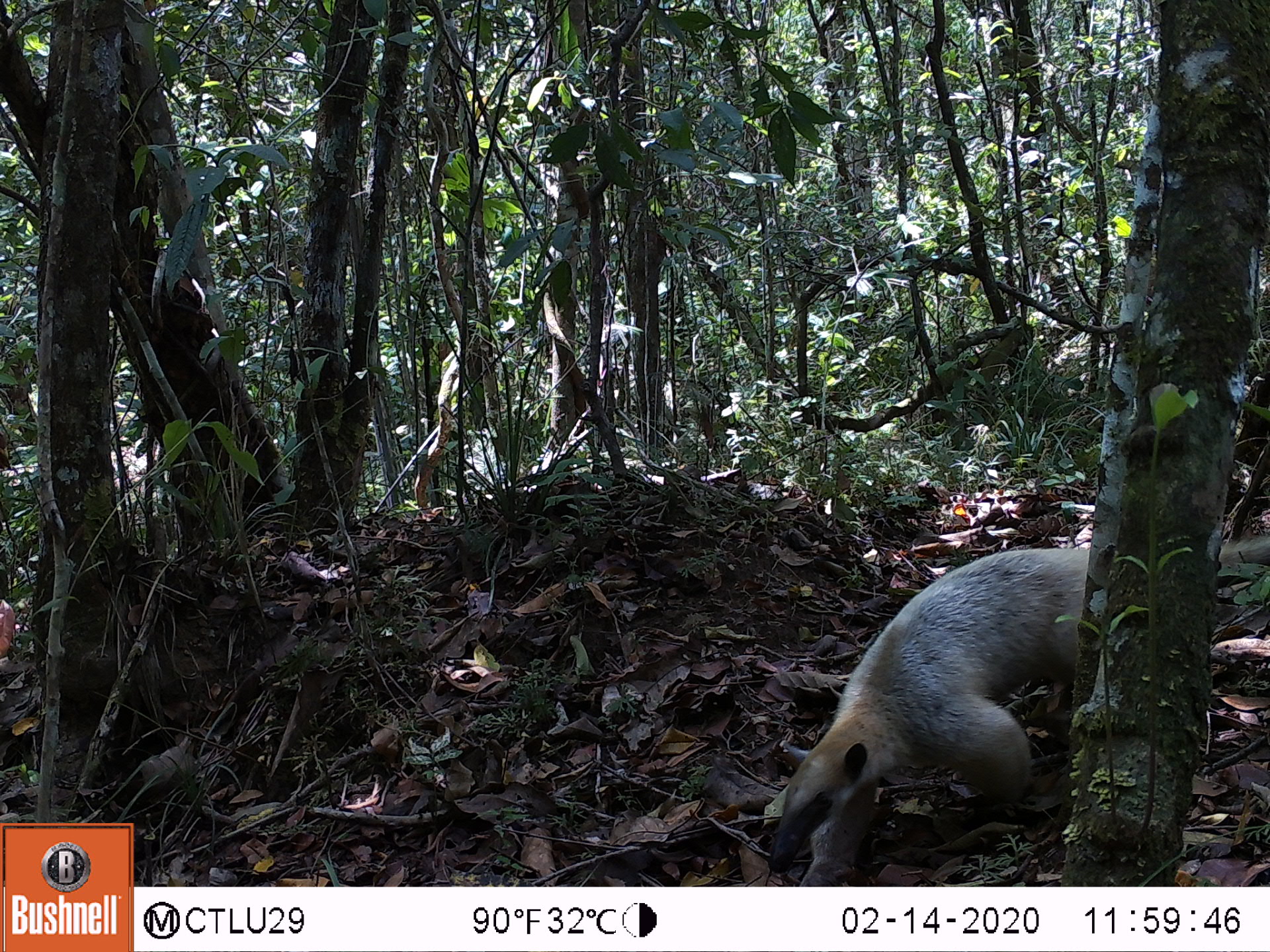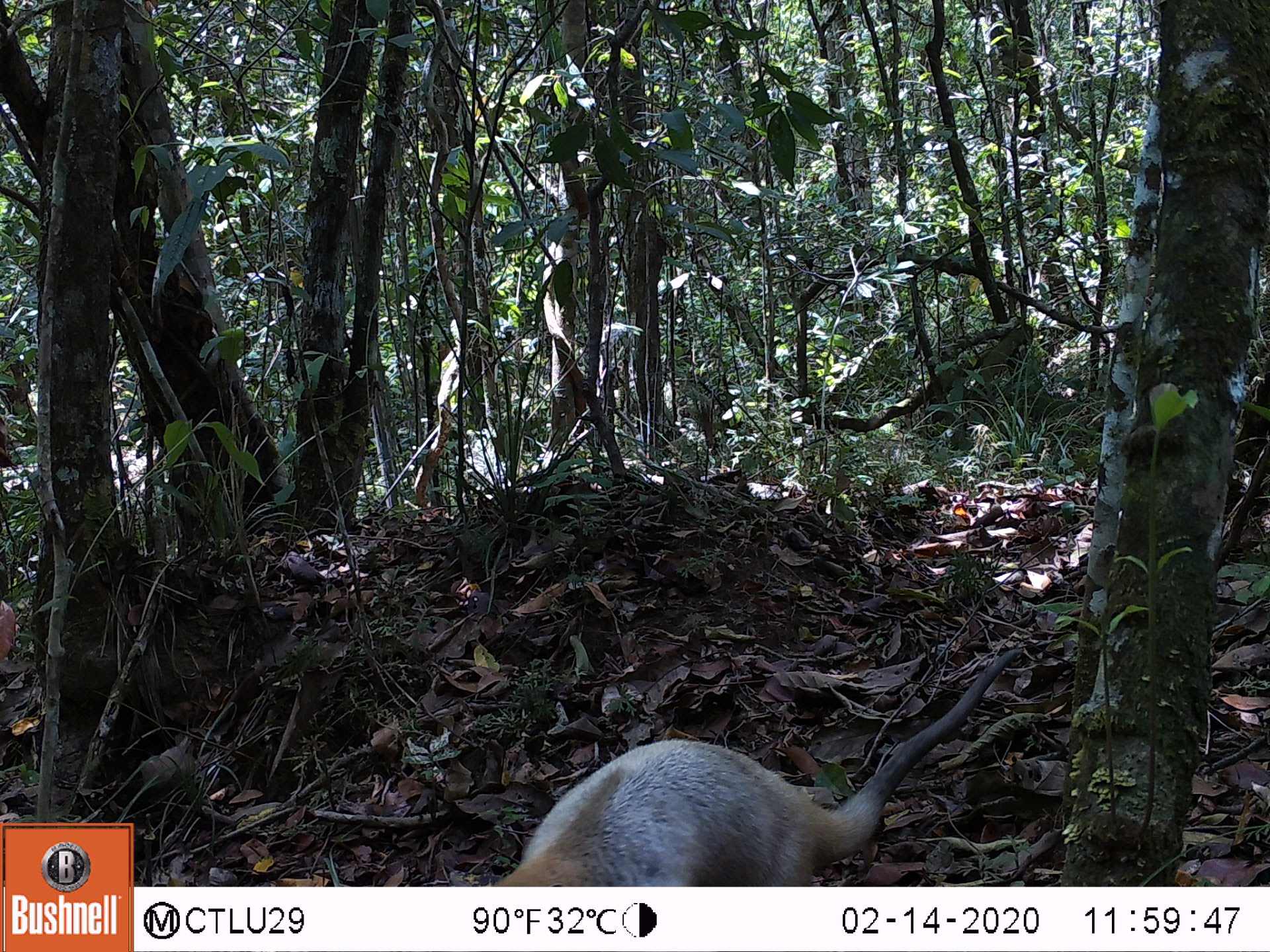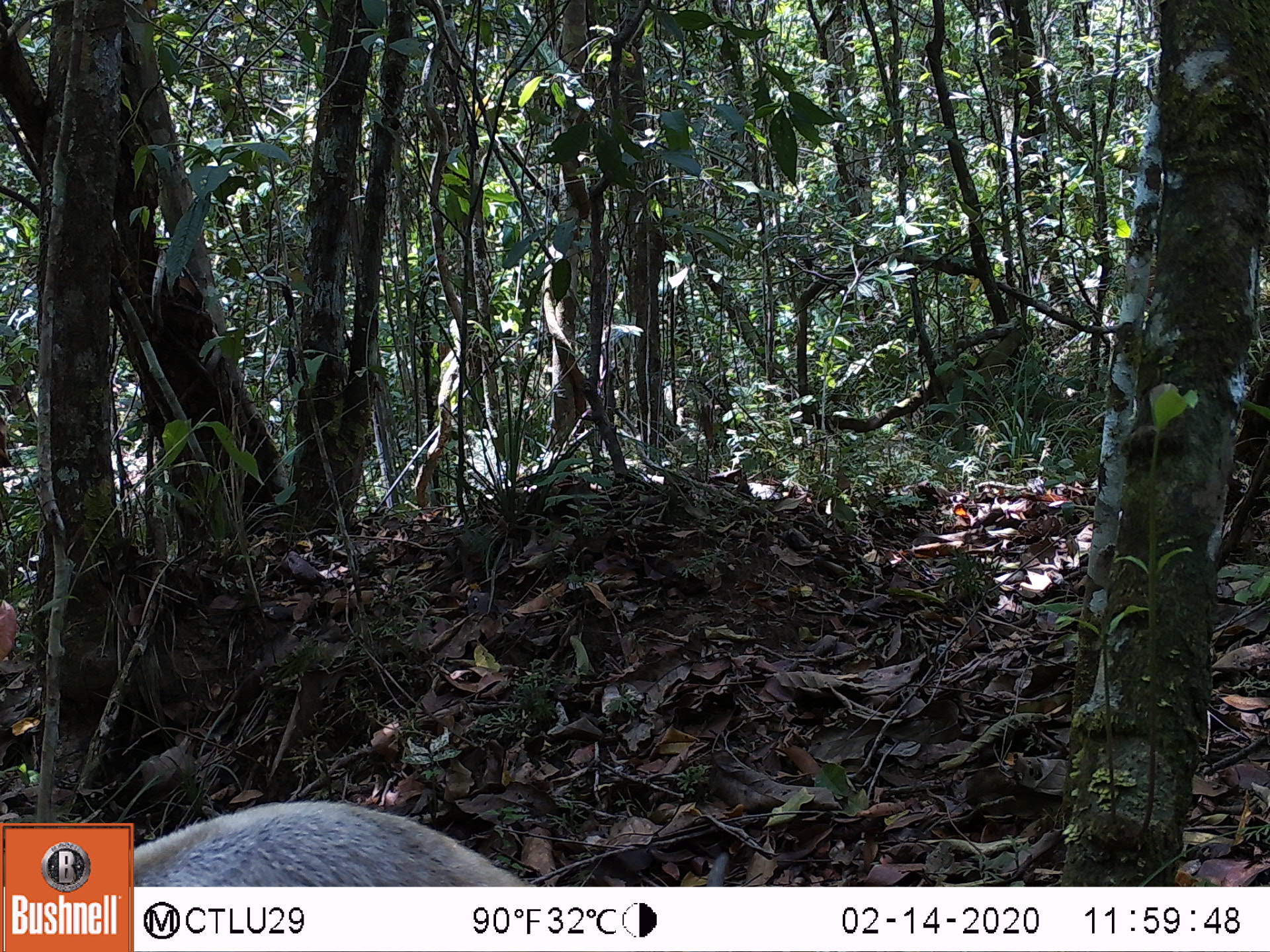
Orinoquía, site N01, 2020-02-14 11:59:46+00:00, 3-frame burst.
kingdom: Animalia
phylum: Chordata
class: Mammalia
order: Pilosa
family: Myrmecophagidae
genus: Tamandua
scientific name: Tamandua tetradactyla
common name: southern tamandua